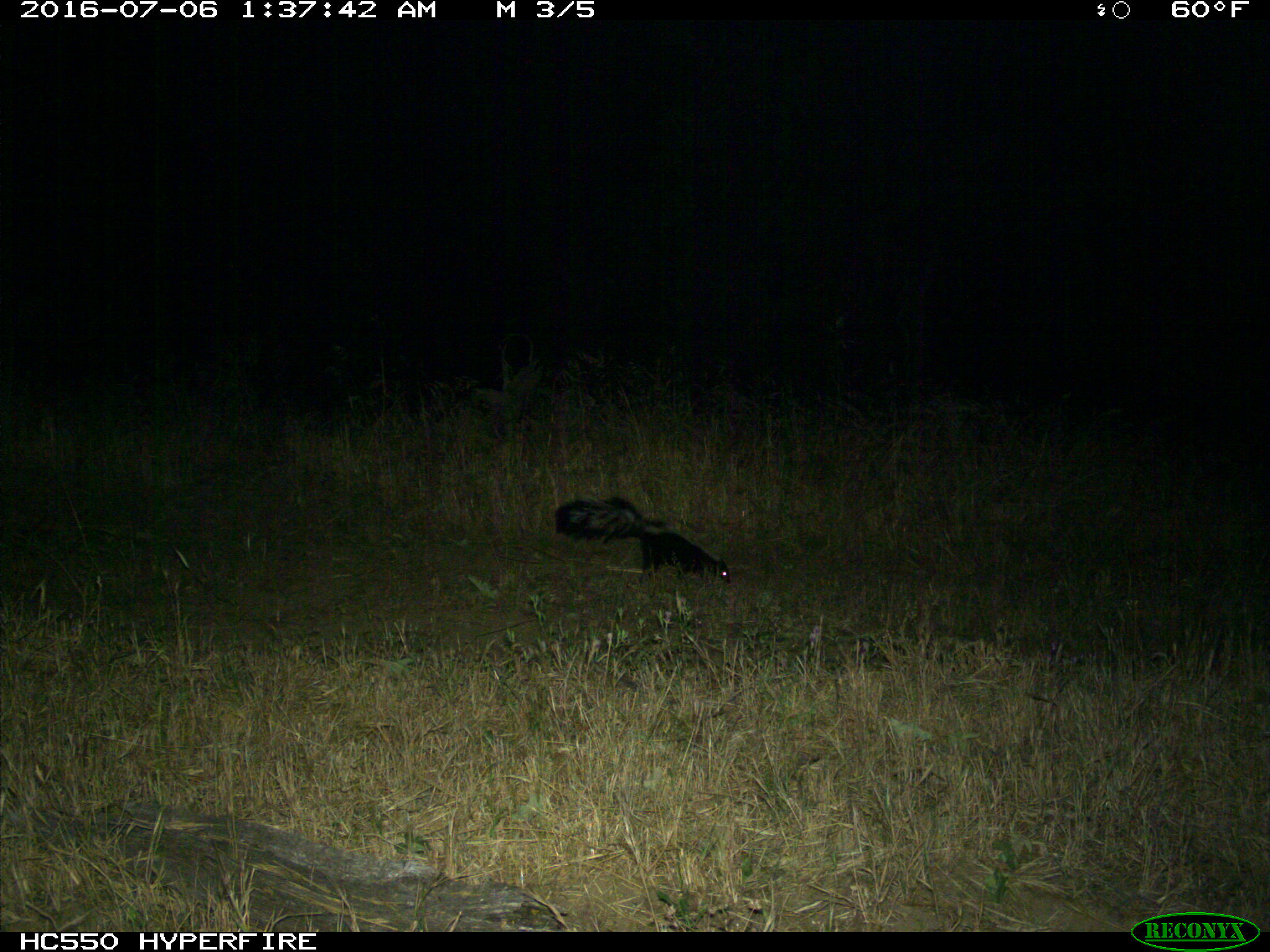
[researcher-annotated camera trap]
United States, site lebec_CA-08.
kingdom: Animalia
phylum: Chordata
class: Mammalia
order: Carnivora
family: Mephitidae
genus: Mephitis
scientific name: Mephitis mephitis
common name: striped skunk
Mephitis mephitis (striped skunk).